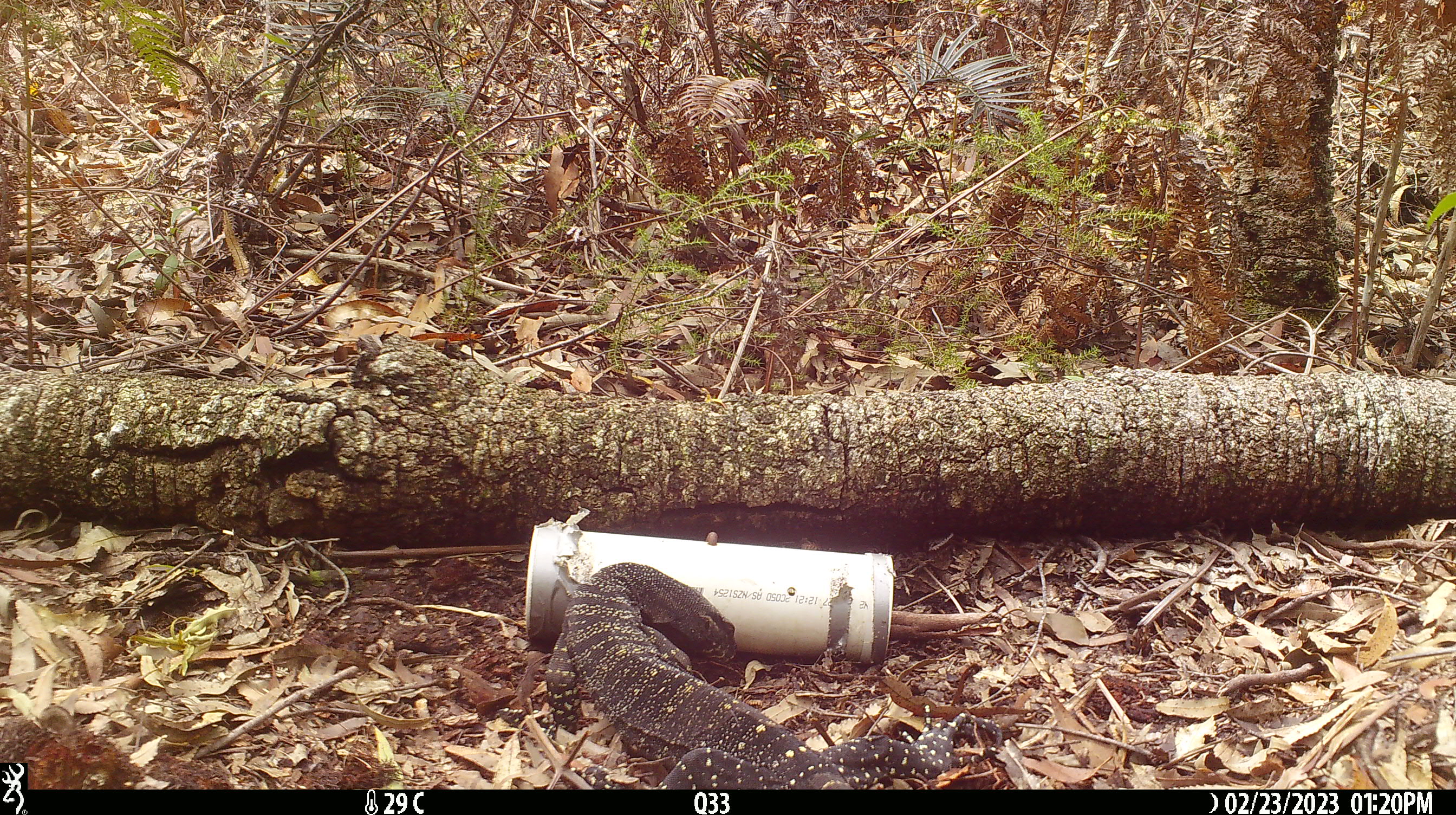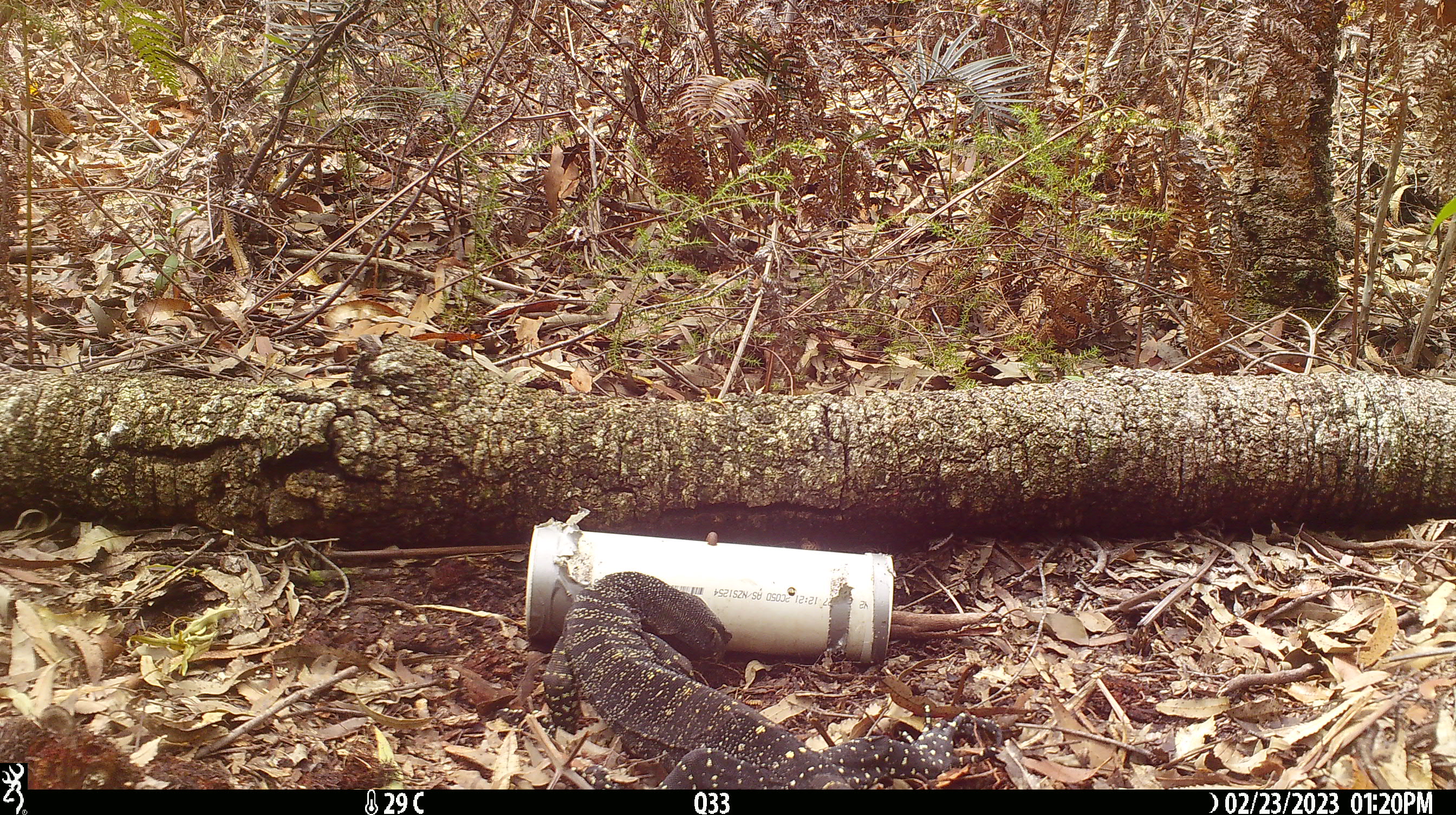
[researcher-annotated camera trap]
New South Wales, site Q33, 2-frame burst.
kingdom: Animalia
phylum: Chordata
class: Reptilia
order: Squamata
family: Varanidae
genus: Varanus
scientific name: Varanus varius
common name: lace monitor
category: goanna